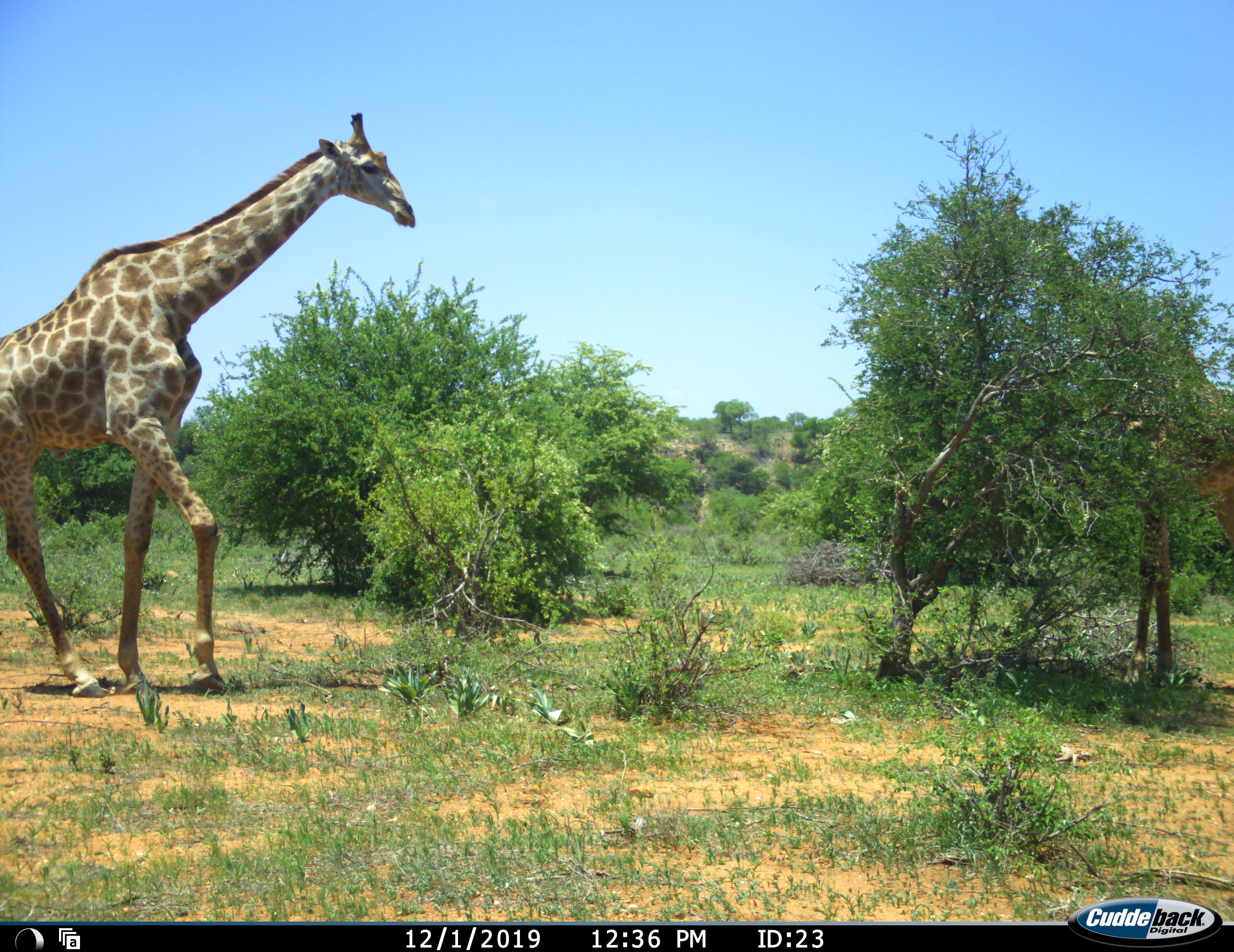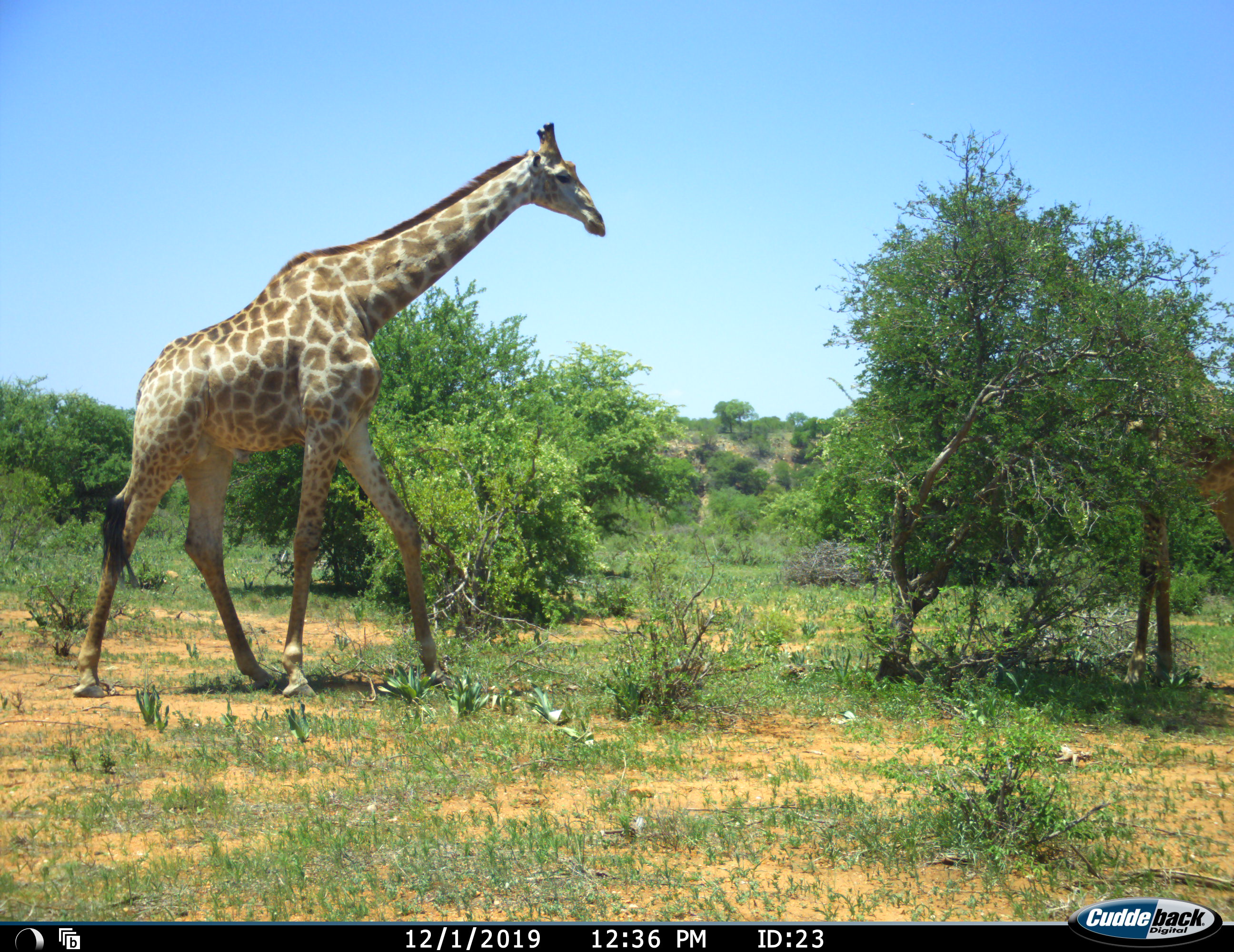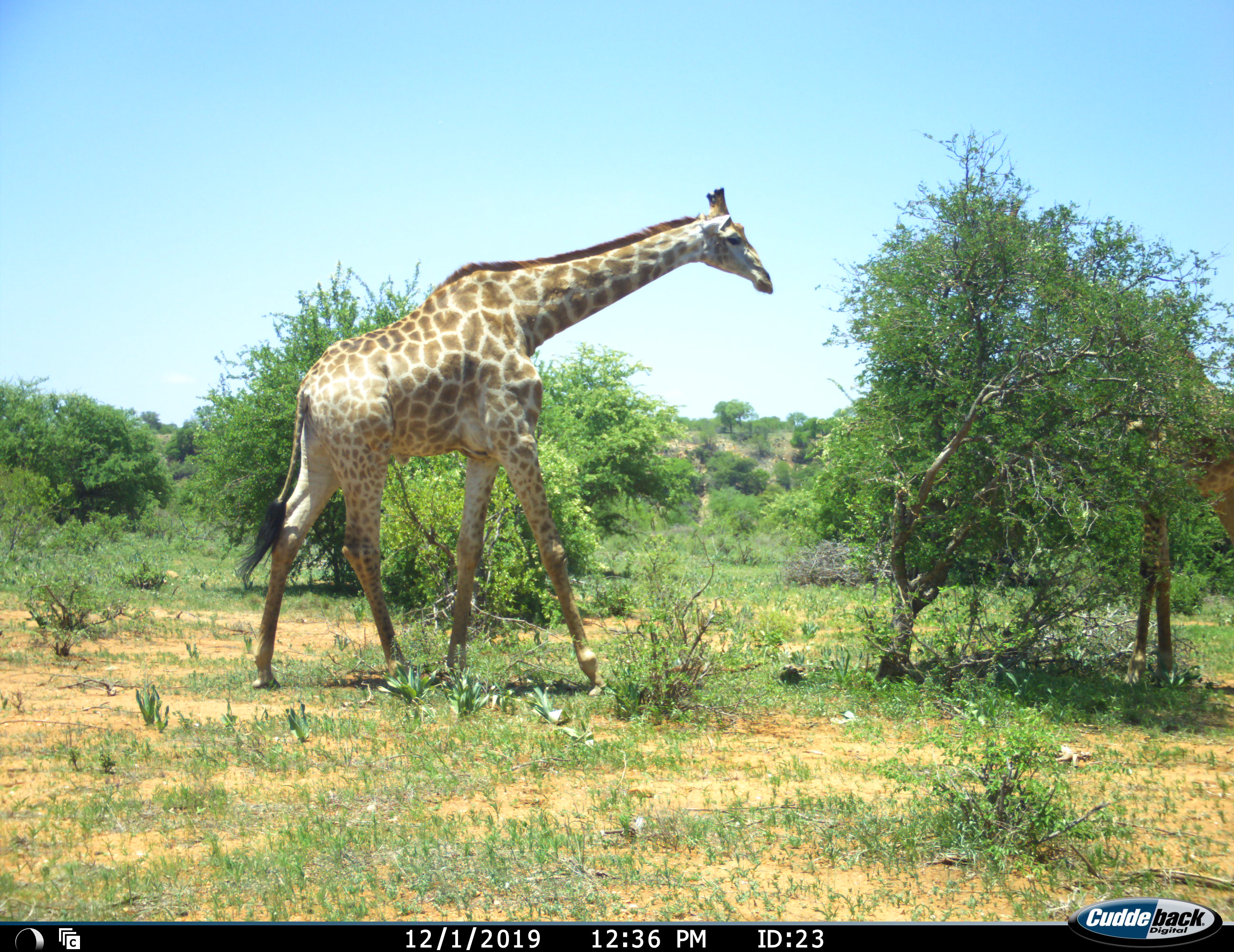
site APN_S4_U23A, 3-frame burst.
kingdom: Animalia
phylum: Chordata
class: Mammalia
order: Artiodactyla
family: Giraffidae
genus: Giraffa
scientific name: Giraffa camelopardalis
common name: giraffe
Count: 2.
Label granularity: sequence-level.